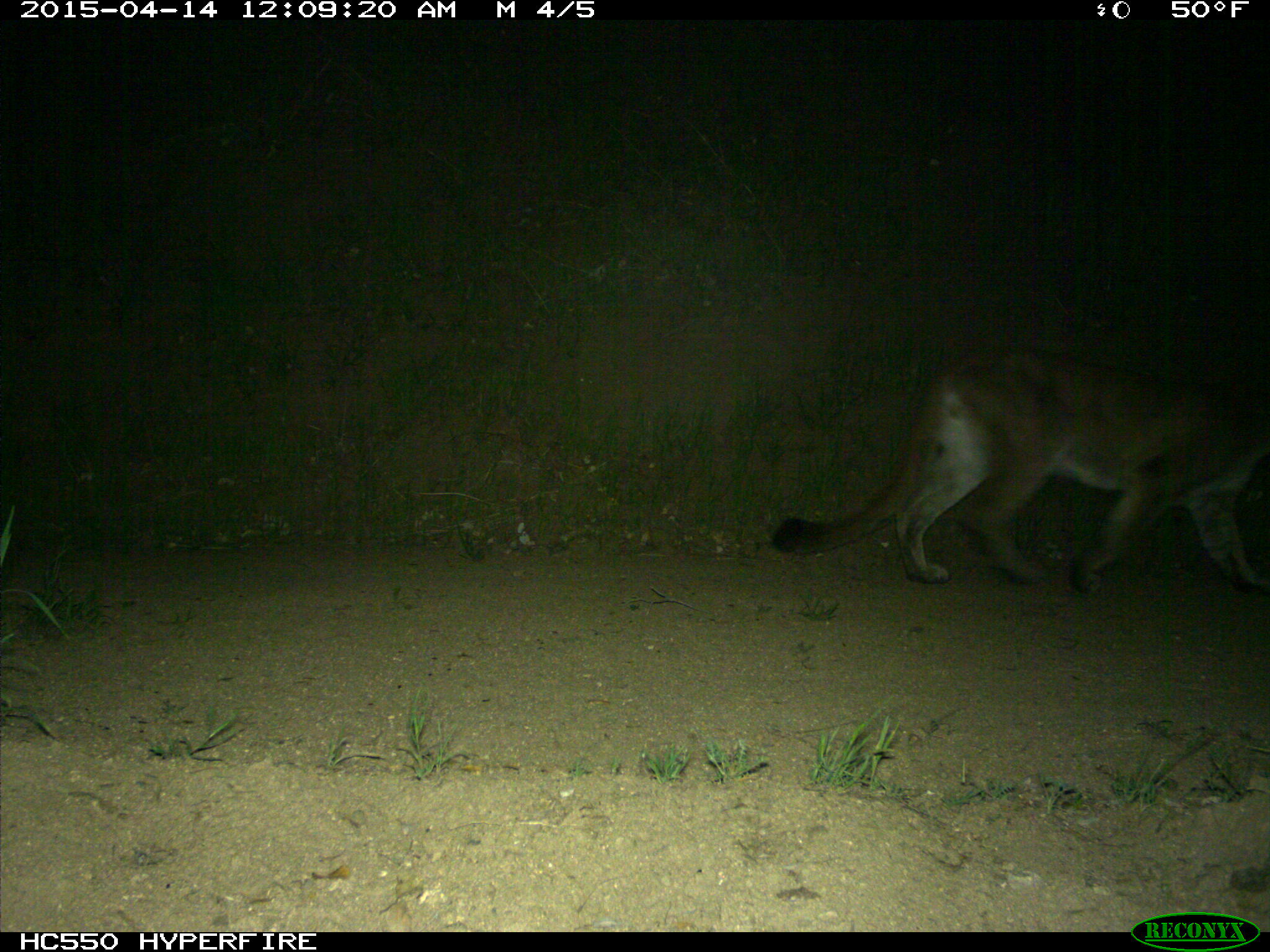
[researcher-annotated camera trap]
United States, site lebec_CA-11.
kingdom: Animalia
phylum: Chordata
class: Mammalia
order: Carnivora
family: Felidae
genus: Puma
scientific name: Puma concolor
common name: mountain lion